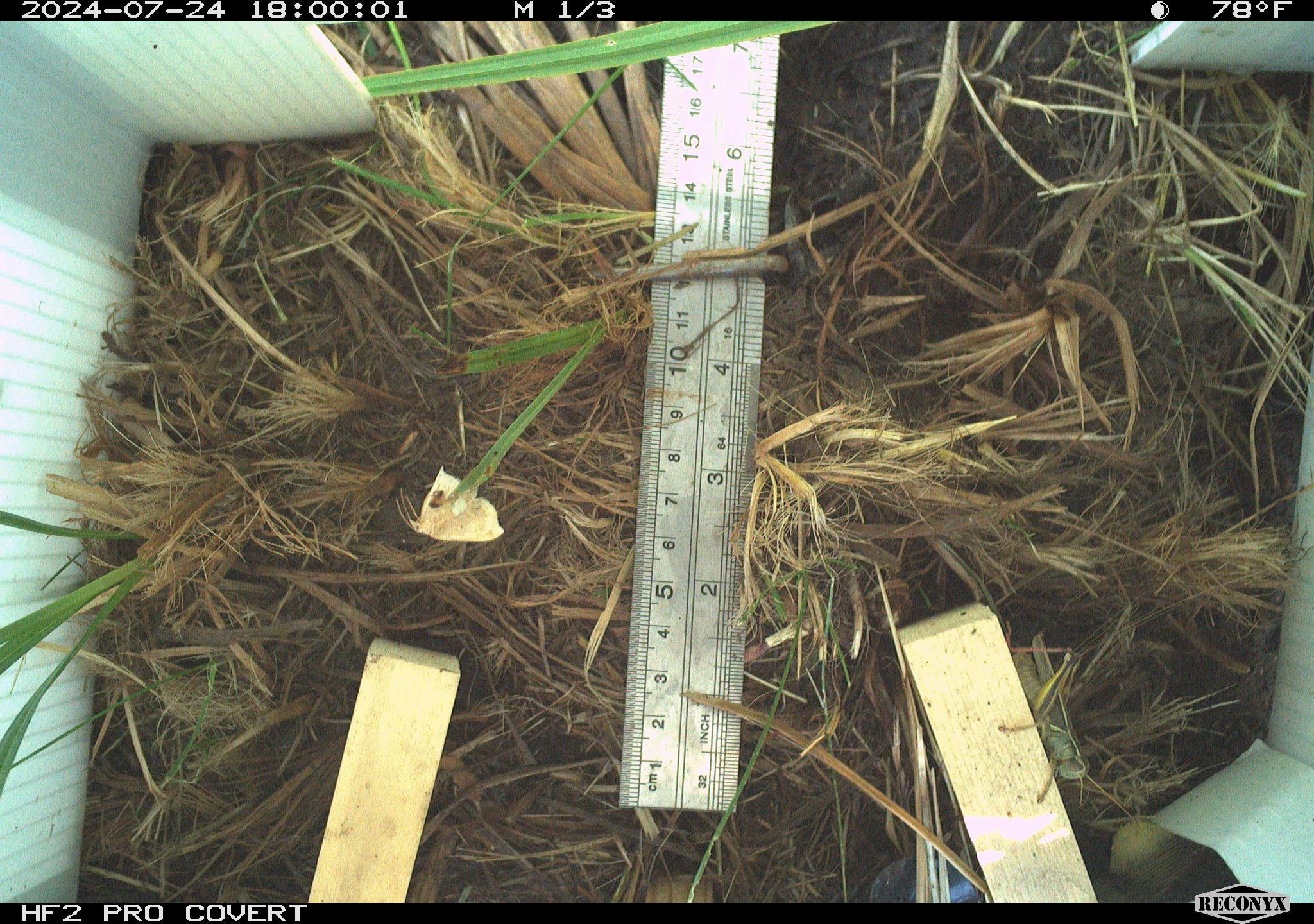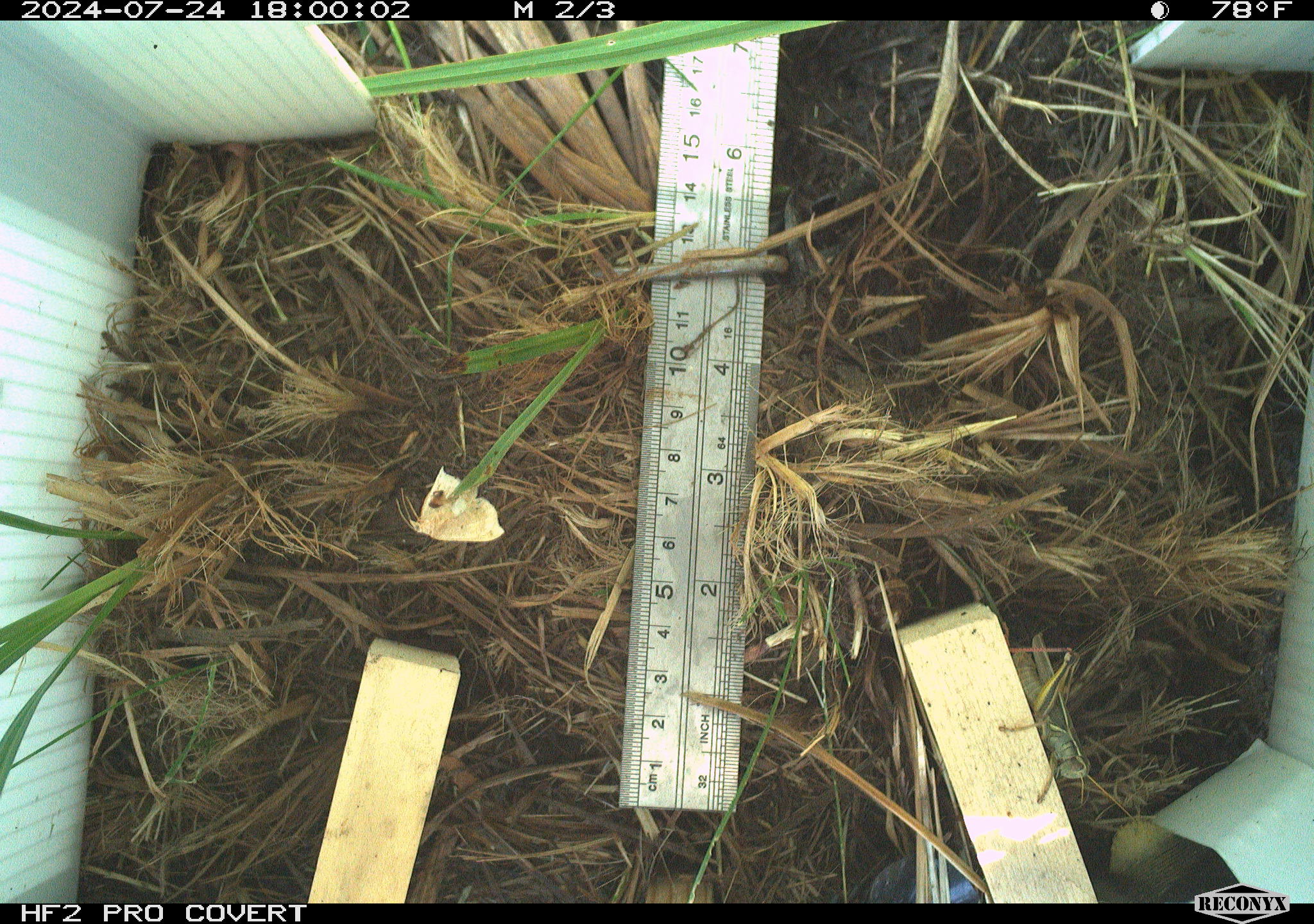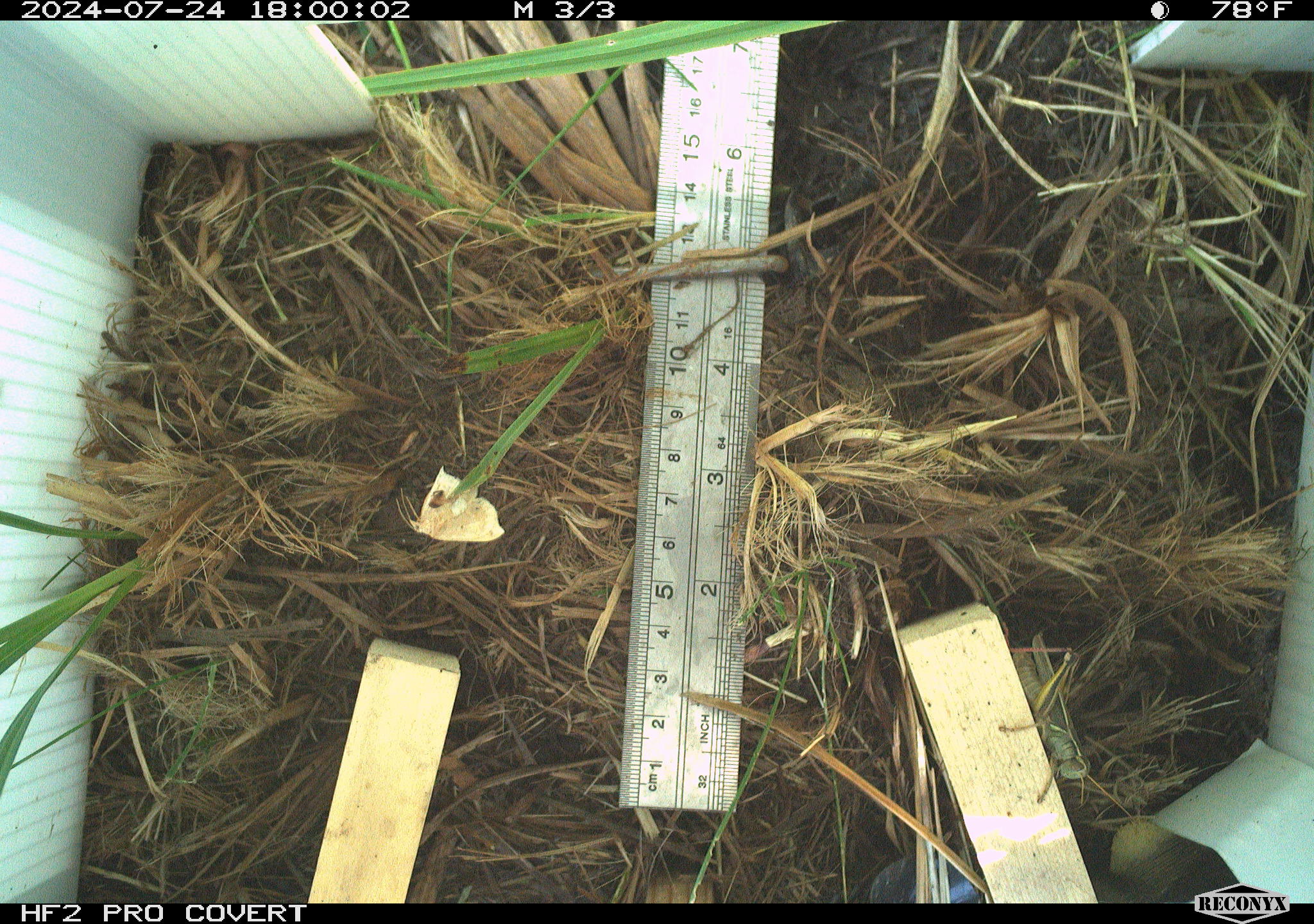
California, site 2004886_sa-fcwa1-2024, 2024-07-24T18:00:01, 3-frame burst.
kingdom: Animalia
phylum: Arthropoda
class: Insecta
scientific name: Insecta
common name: insect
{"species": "insect (Insecta)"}